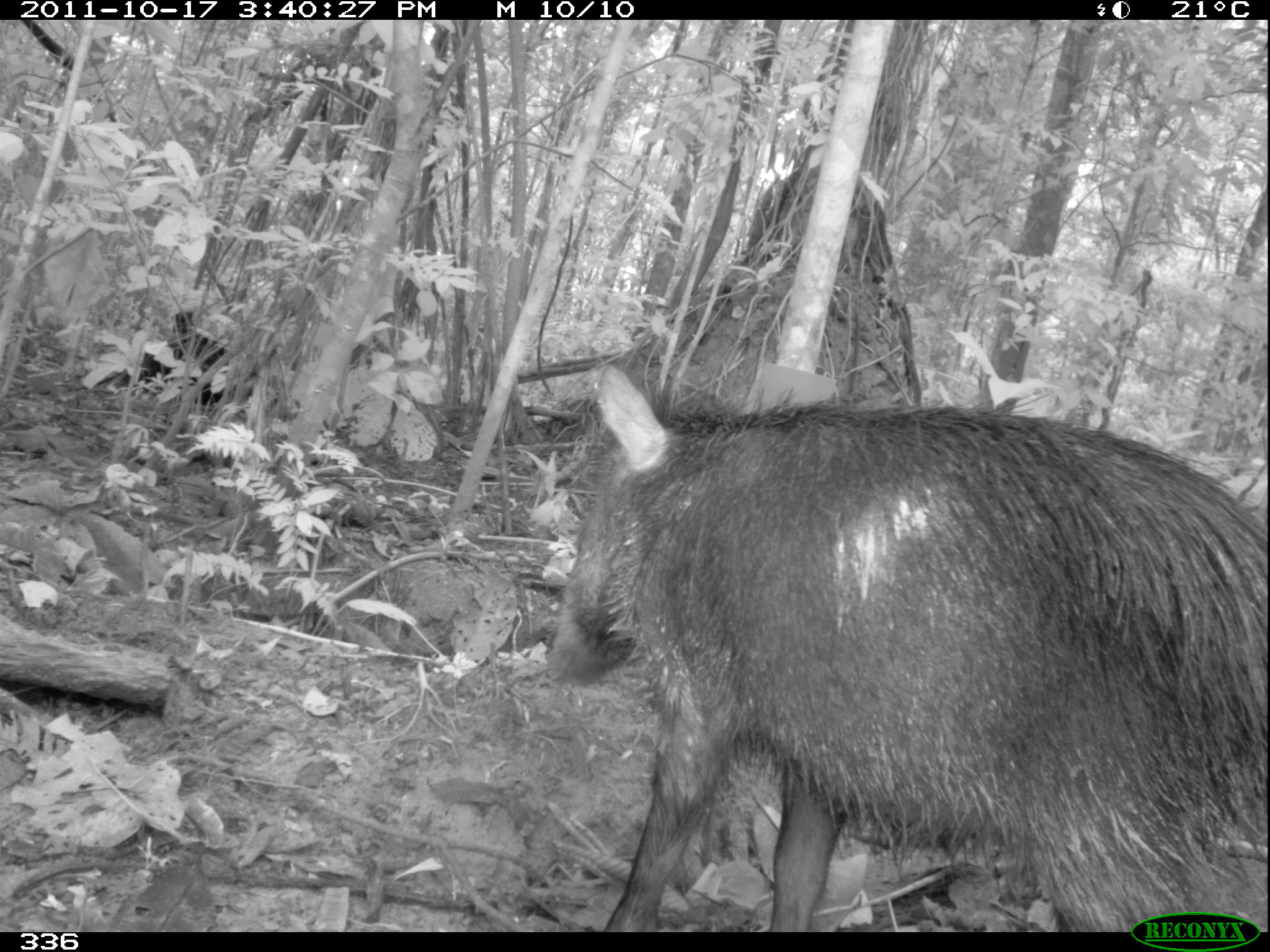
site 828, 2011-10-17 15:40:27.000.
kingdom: Animalia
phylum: Chordata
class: Mammalia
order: Artiodactyla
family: Tayassuidae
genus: Tayassu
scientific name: Tayassu pecari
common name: white-lipped peccary